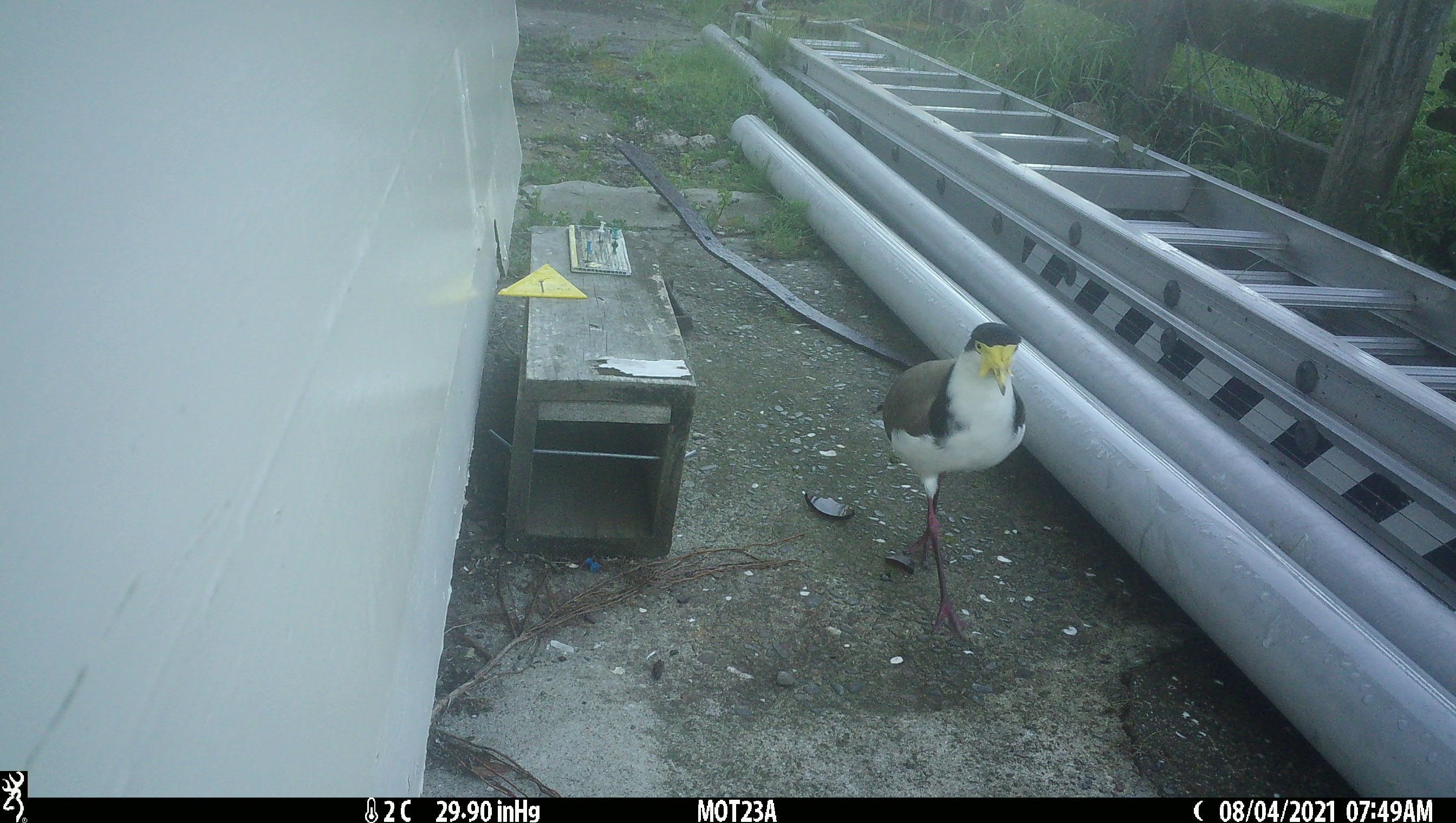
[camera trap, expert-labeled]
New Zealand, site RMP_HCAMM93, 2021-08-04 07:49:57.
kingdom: Animalia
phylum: Chordata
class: Aves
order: Charadriiformes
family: Charadriidae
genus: Vanellus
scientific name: Vanellus miles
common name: masked lapwing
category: spurwing plover